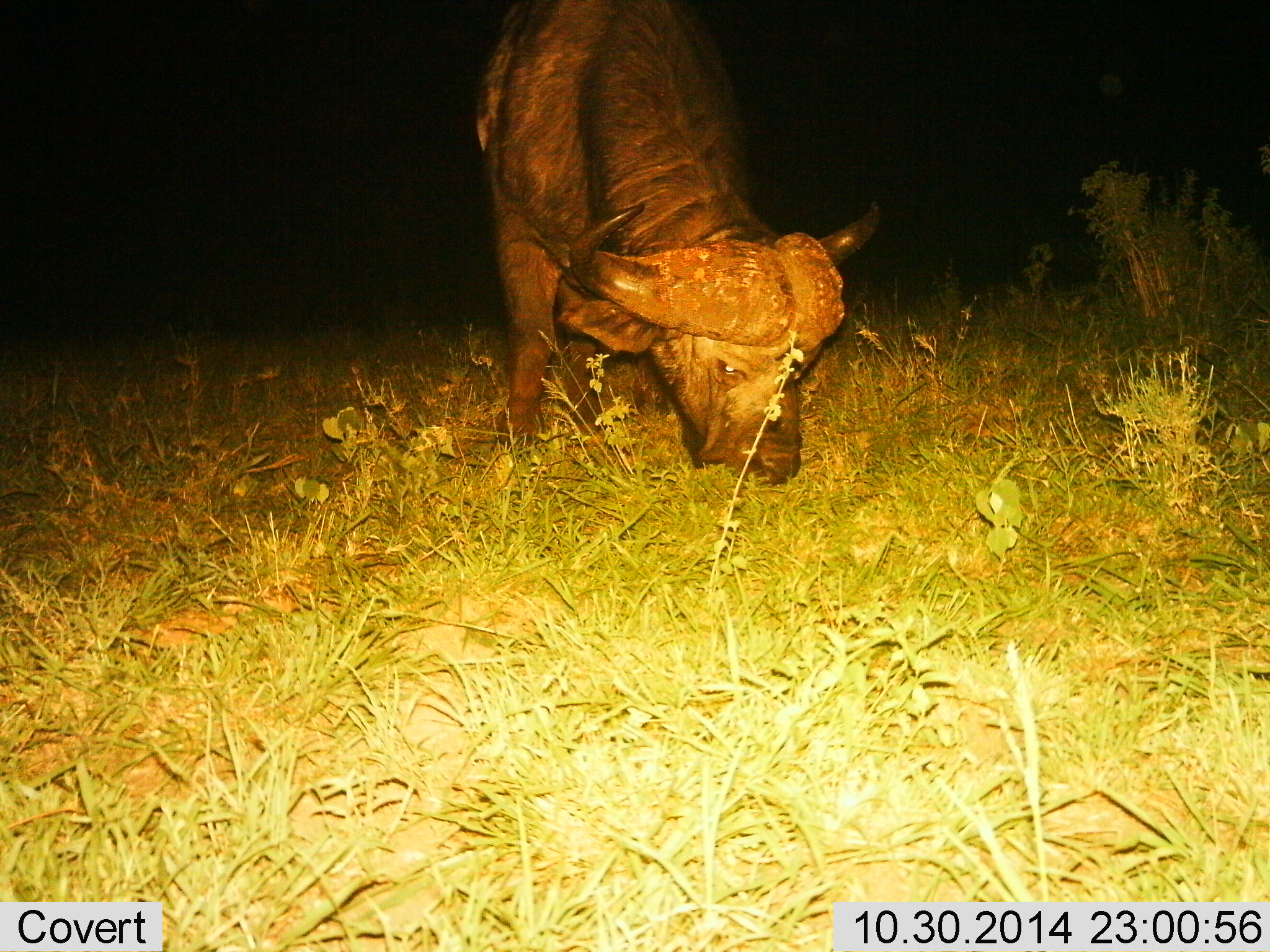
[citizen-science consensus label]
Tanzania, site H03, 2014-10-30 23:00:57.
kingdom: Animalia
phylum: Chordata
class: Mammalia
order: Artiodactyla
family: Bovidae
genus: Syncerus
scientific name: Syncerus caffer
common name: cape buffalo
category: buffalo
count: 1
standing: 10%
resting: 0%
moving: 0%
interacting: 0%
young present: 0%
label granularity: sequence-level